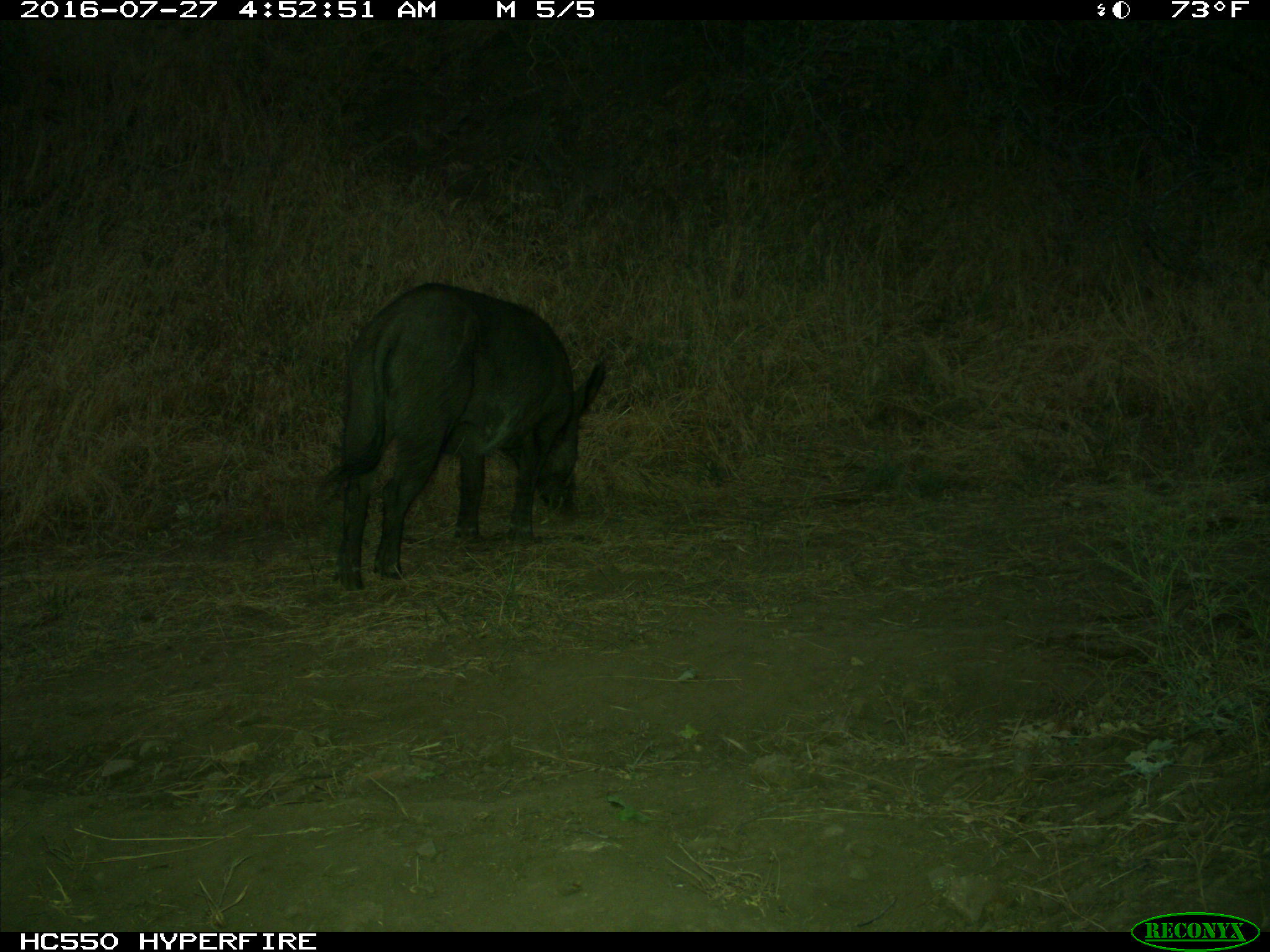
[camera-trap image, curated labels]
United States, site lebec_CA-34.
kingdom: Animalia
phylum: Chordata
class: Mammalia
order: Artiodactyla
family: Suidae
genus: Sus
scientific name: Sus scrofa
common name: wild boar